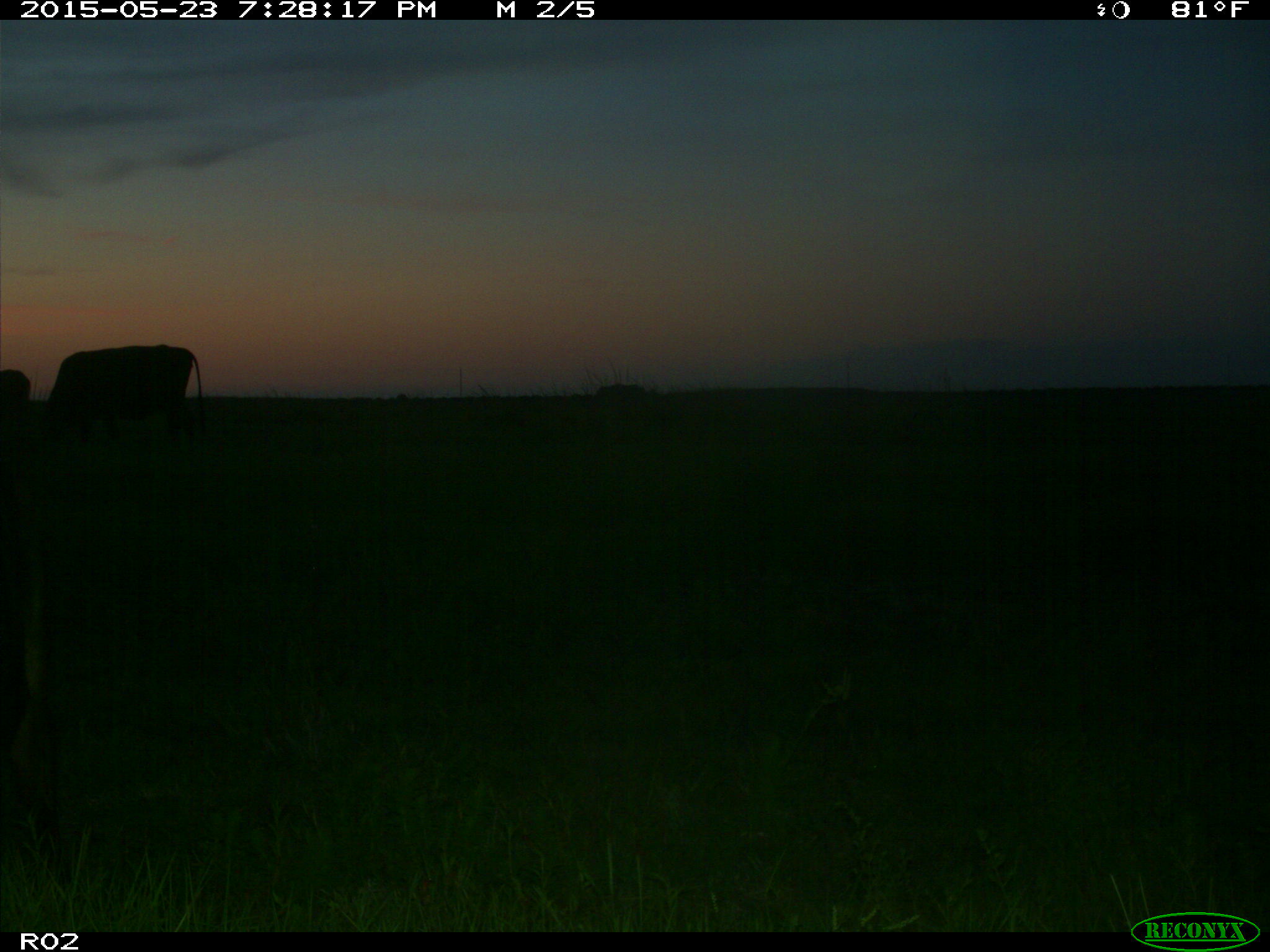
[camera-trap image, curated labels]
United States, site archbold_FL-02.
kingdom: Animalia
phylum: Chordata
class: Mammalia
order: Artiodactyla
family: Bovidae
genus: Bos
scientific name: Bos taurus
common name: domestic cow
Bos taurus (domestic cow).